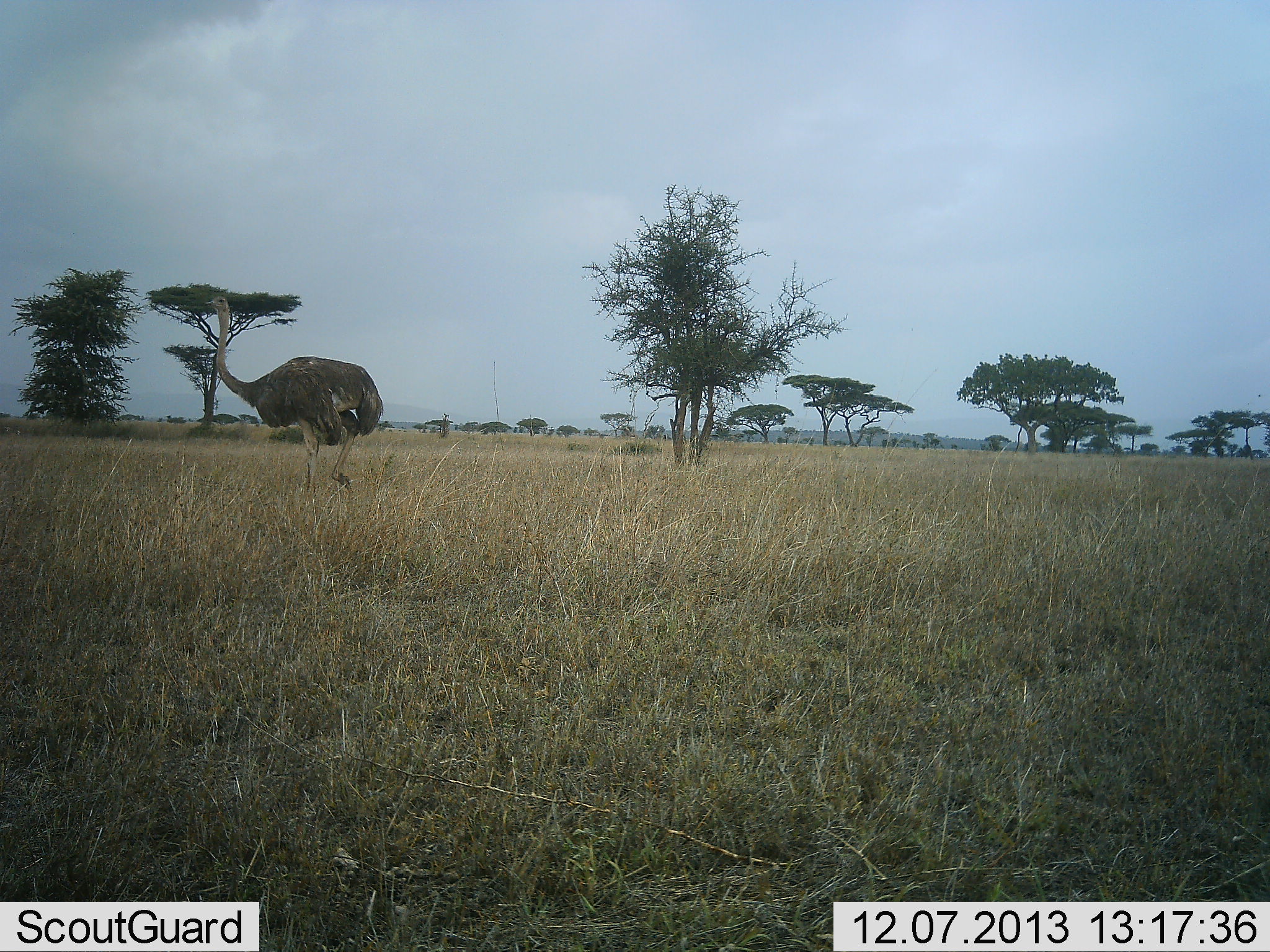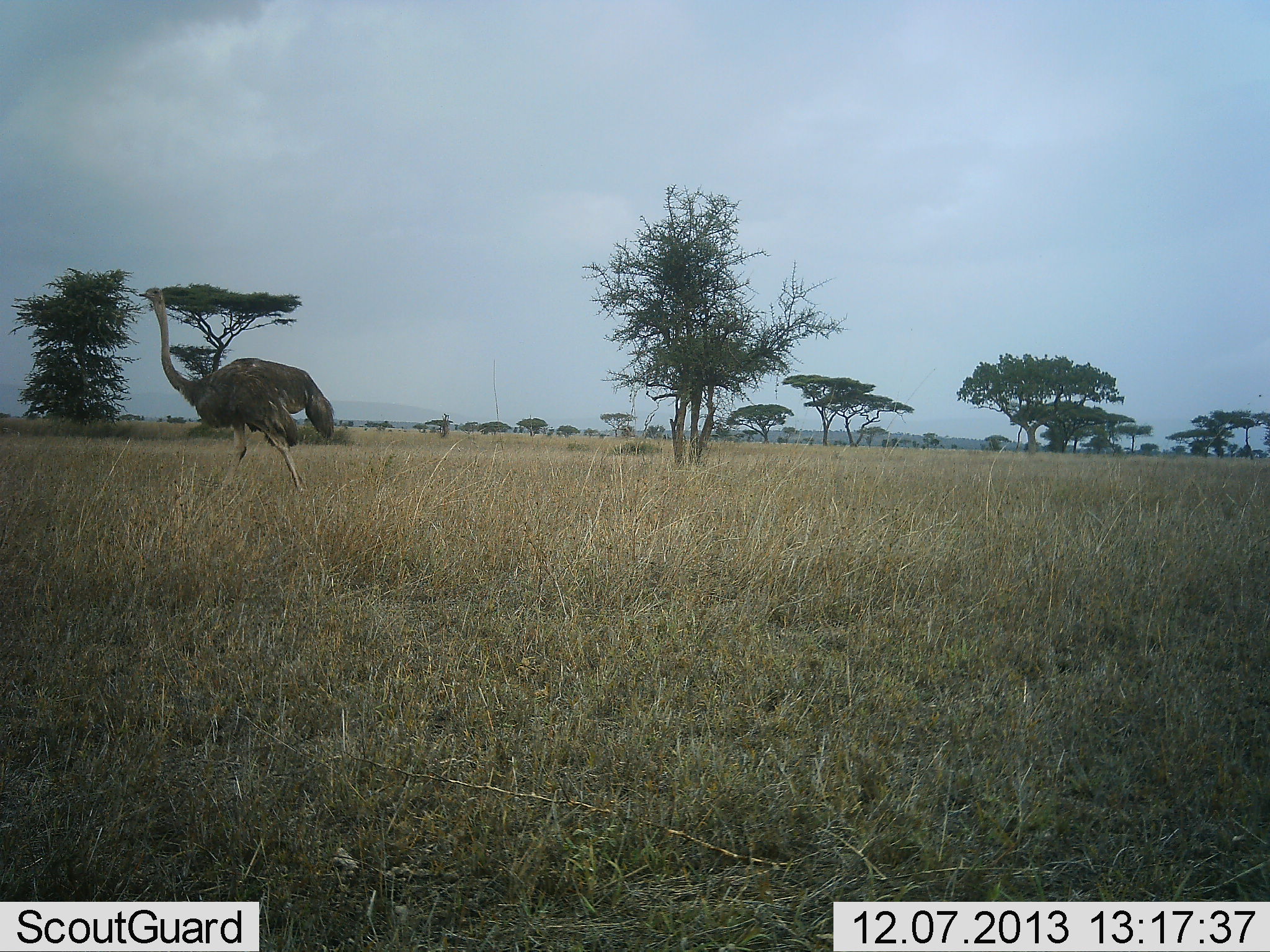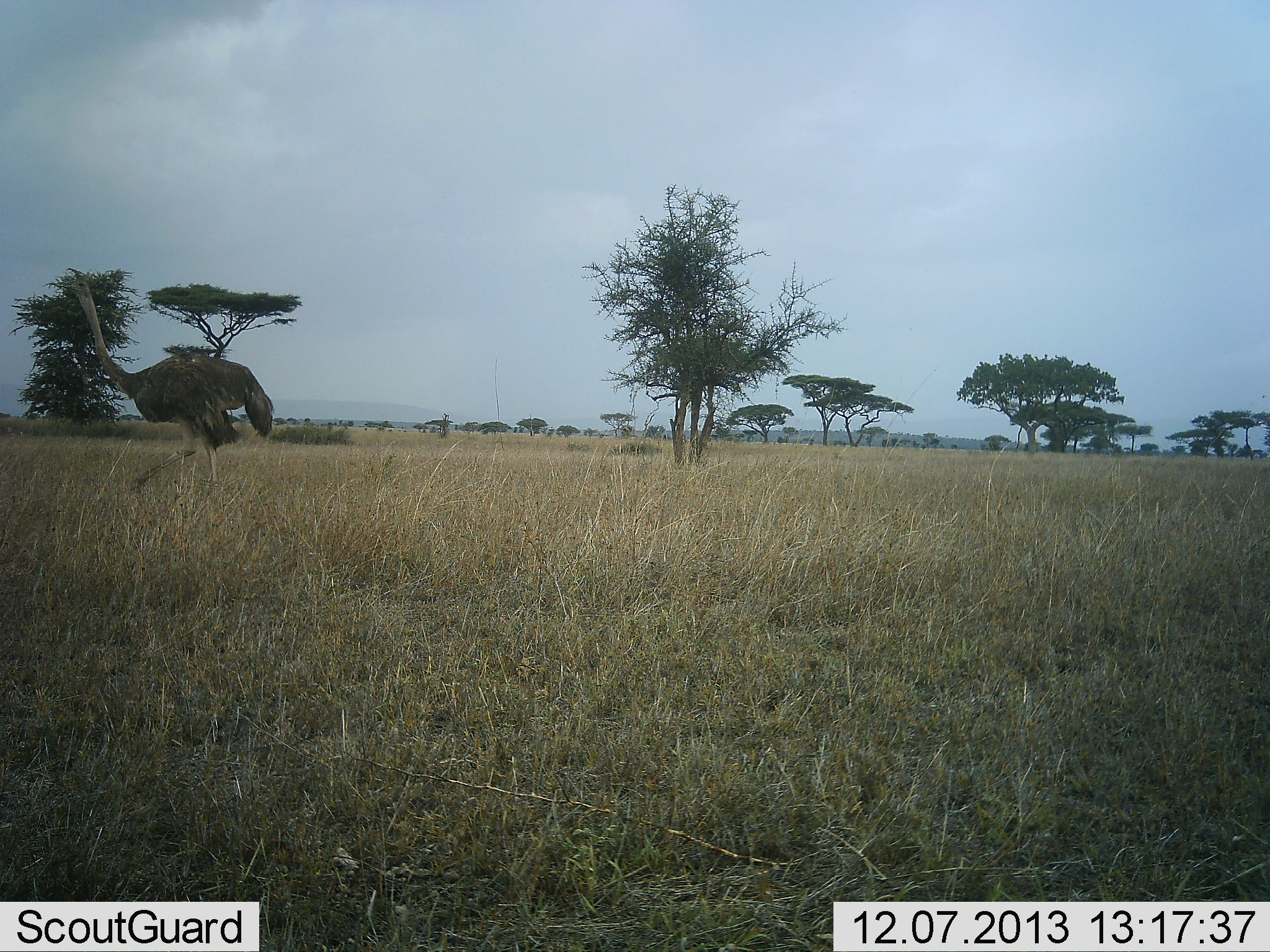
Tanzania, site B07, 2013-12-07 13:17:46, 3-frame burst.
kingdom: Animalia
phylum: Chordata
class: Aves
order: Struthioniformes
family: Struthionidae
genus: Struthio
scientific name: Struthio camelus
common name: ostrich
Ostrich (Struthio camelus), count 1. Behavior (volunteer vote fractions): standing 10%, resting 0%, moving 100%, interacting 0%. Young present (vote fraction): 0%. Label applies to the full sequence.